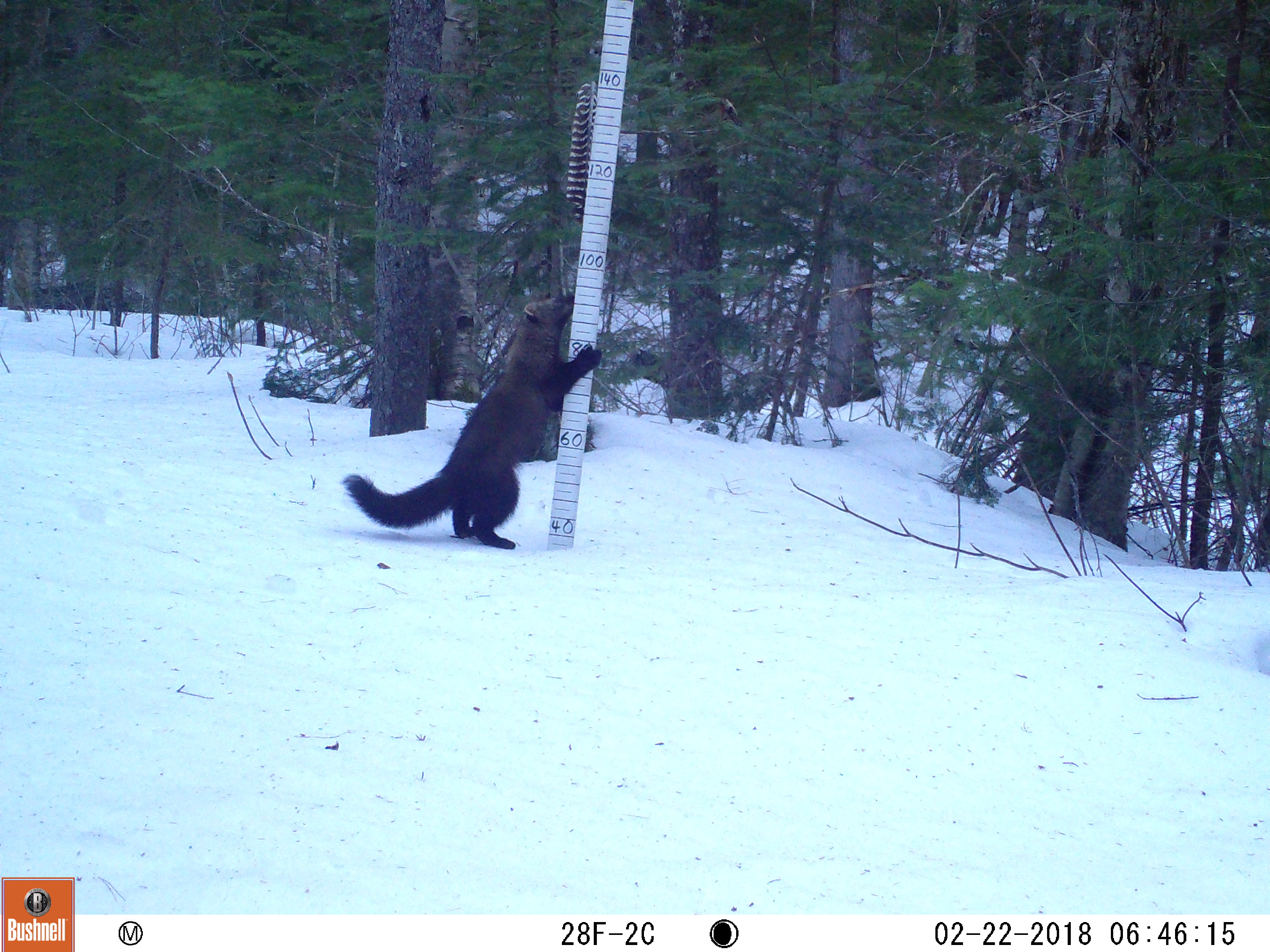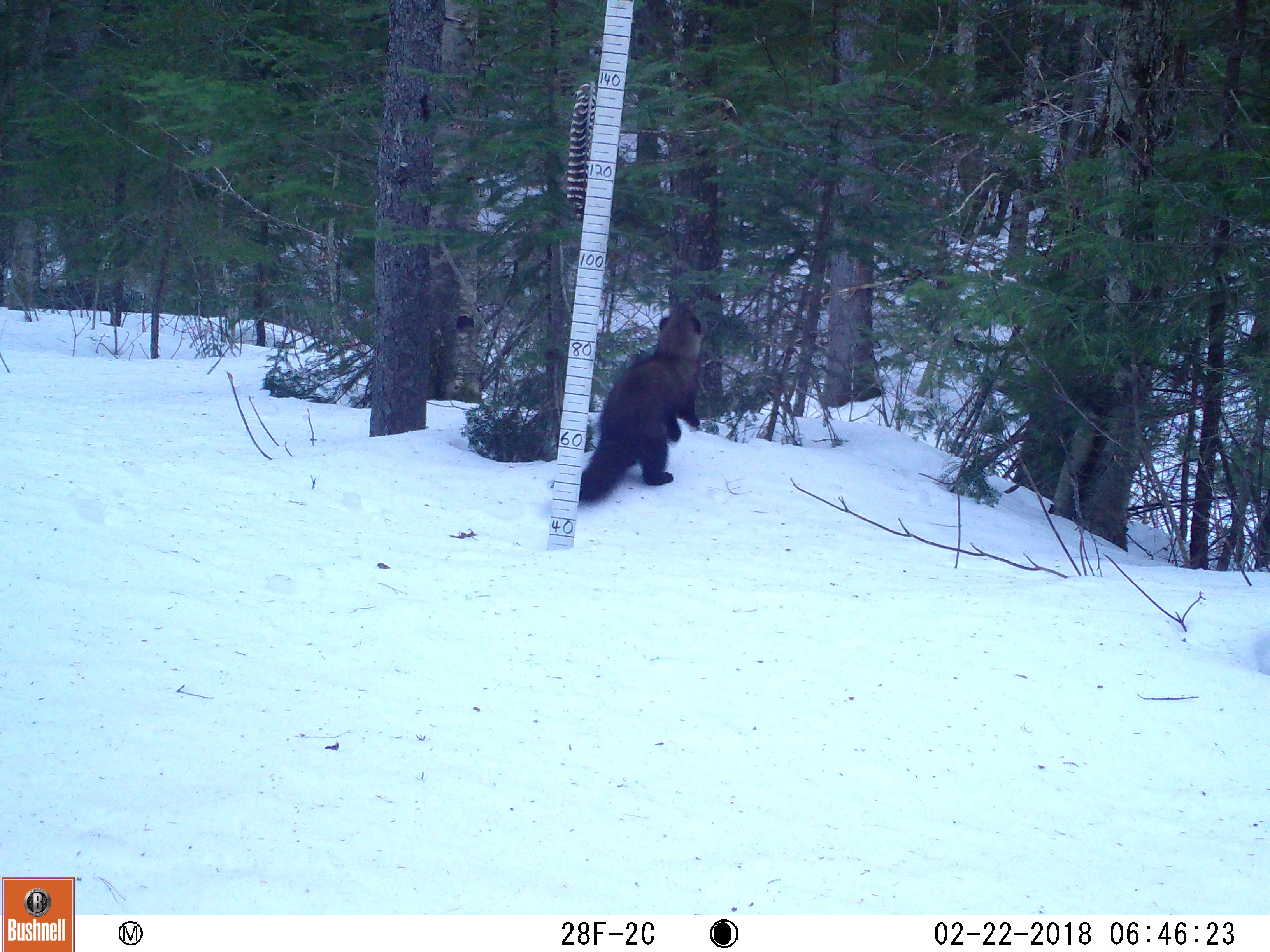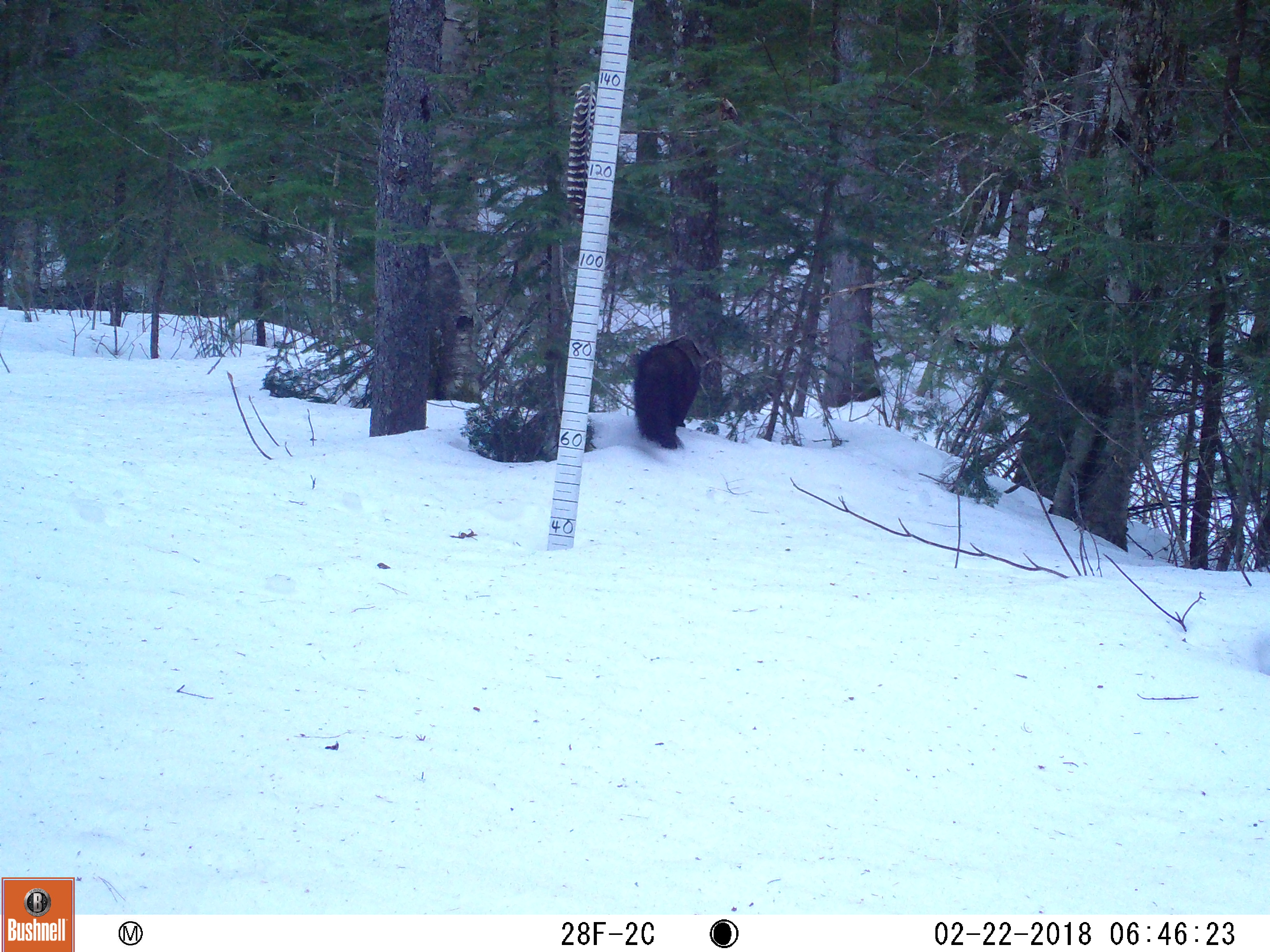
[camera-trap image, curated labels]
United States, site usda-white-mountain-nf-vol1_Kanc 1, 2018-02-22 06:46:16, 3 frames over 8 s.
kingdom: Animalia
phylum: Chordata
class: Mammalia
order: Carnivora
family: Mustelidae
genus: Pekania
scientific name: Pekania pennanti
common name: fisher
Fisher (Pekania pennanti).